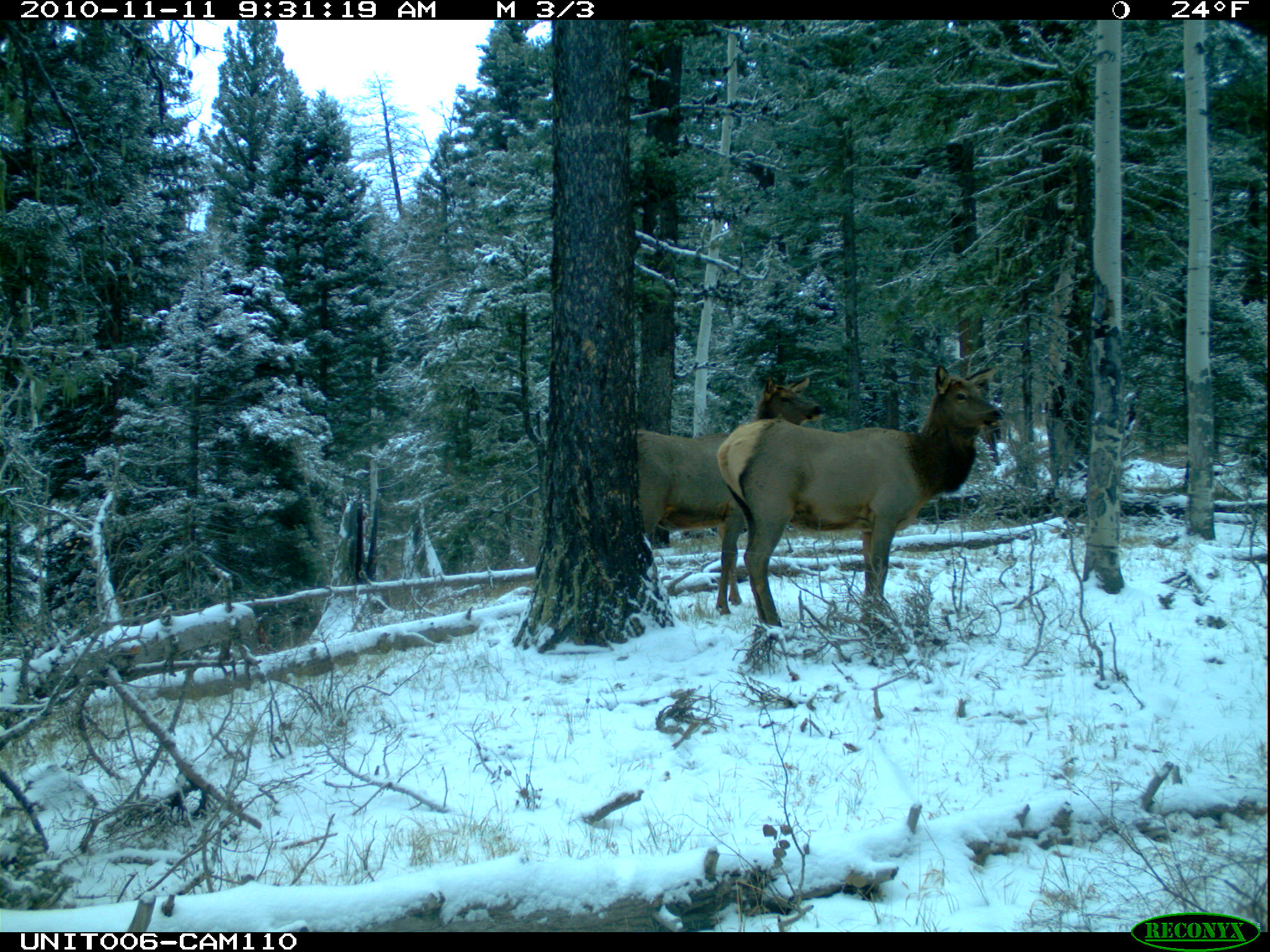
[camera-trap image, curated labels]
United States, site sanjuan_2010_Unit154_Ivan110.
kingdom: Animalia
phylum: Chordata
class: Mammalia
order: Artiodactyla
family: Cervidae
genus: Cervus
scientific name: Cervus elaphus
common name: red deer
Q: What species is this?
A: Cervus elaphus (red deer).